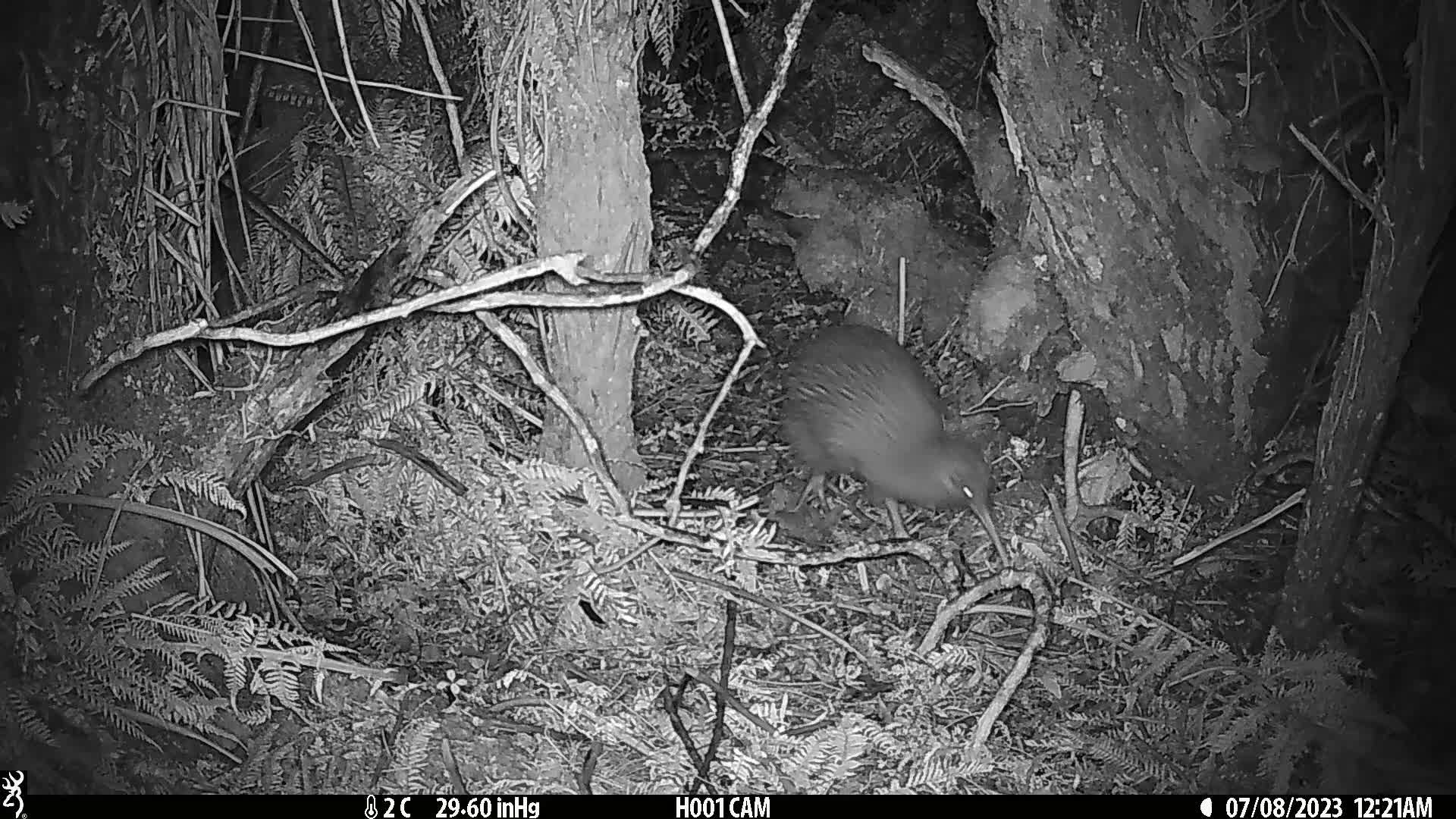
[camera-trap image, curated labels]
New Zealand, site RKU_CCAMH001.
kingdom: Animalia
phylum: Chordata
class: Aves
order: Apterygiformes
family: Apterygidae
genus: Apteryx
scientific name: Apteryx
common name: kiwi